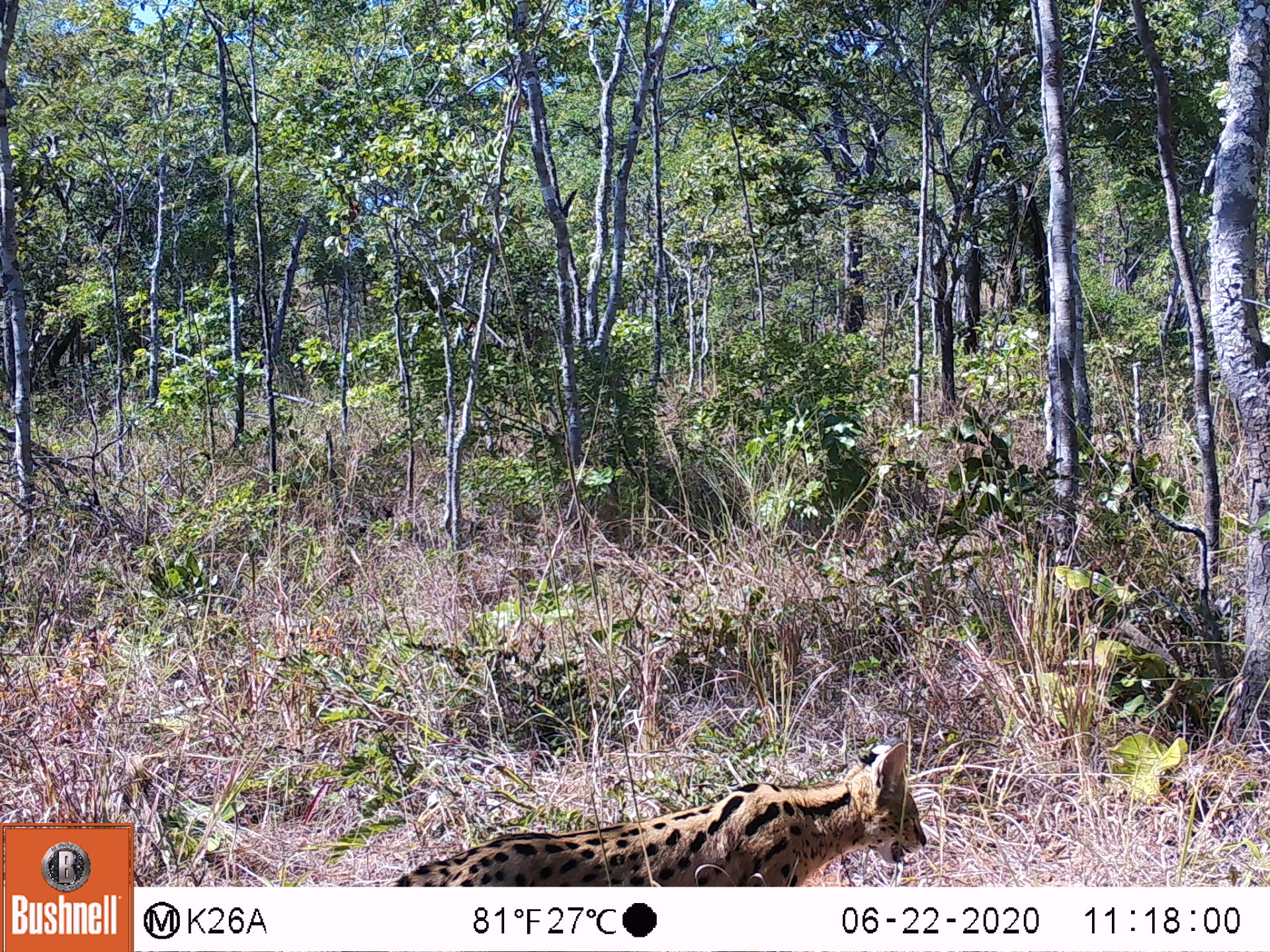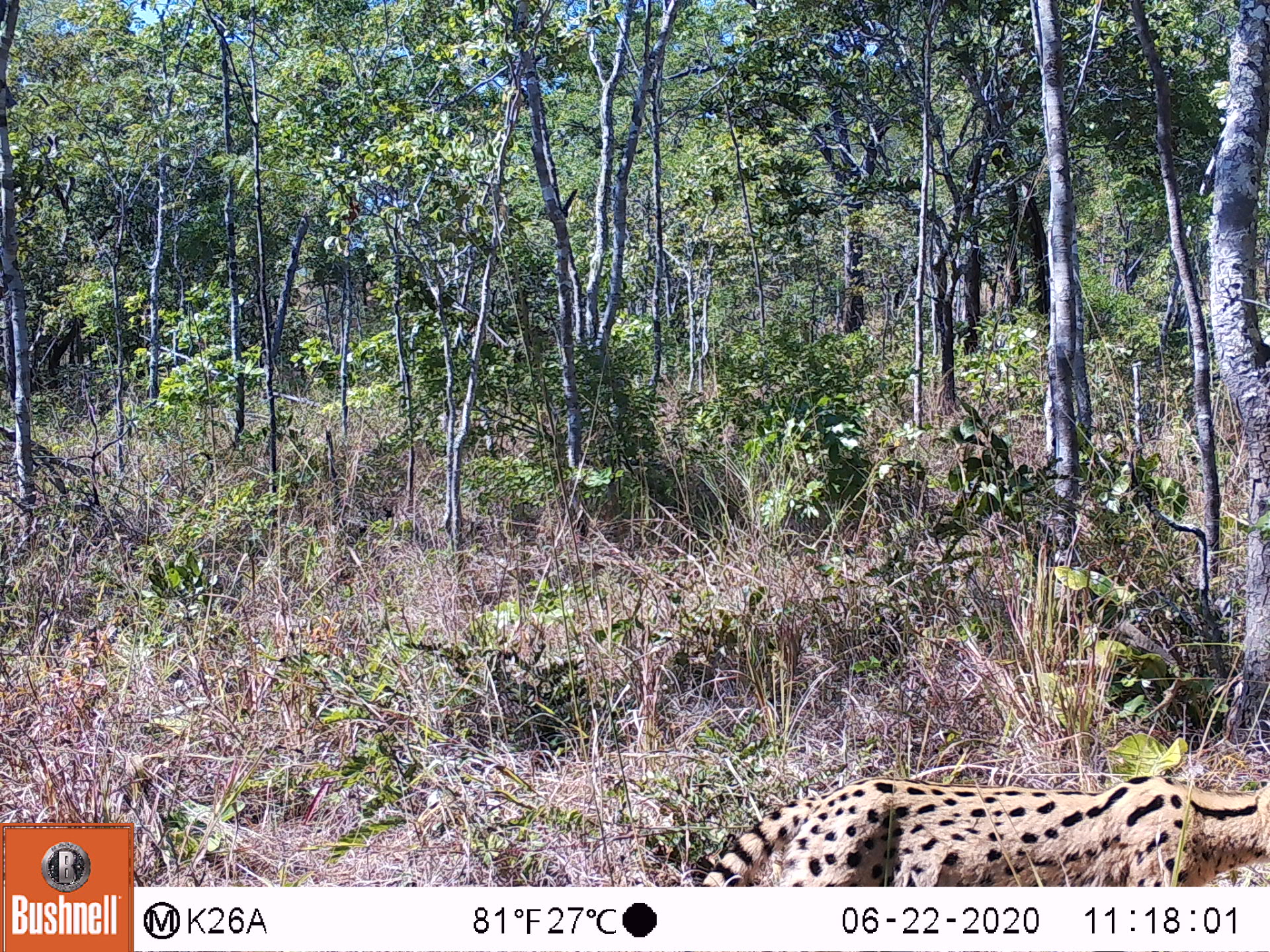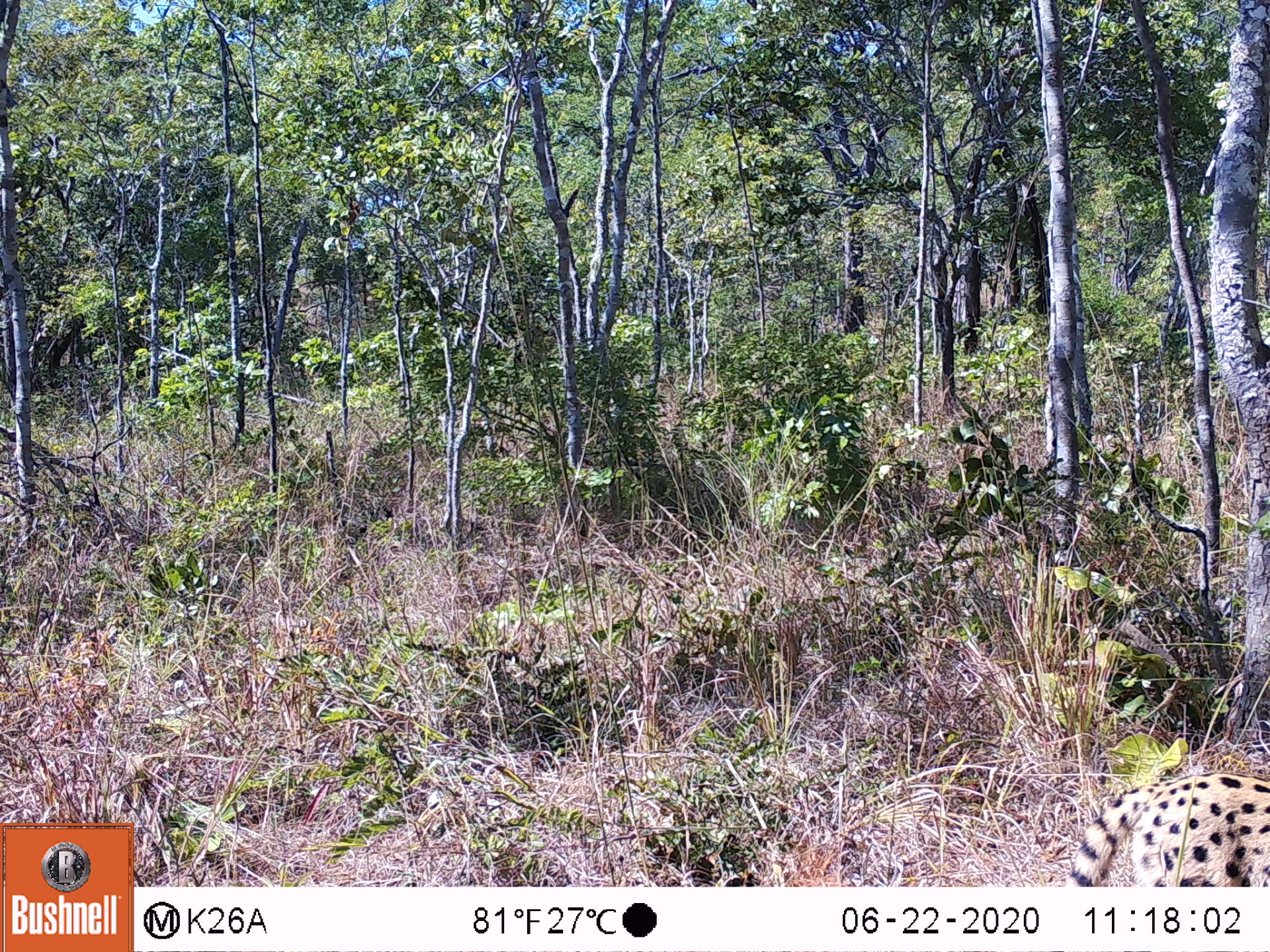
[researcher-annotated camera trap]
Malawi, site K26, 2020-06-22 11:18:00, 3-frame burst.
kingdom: Animalia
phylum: Chordata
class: Mammalia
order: Carnivora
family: Felidae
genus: Leptailurus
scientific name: Leptailurus serval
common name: serval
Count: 1.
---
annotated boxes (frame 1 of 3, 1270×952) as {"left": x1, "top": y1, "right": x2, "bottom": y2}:
serval: {"left": 387, "top": 737, "right": 927, "bottom": 884}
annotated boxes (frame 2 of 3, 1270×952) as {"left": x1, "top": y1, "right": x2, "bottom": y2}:
serval: {"left": 698, "top": 769, "right": 1262, "bottom": 884}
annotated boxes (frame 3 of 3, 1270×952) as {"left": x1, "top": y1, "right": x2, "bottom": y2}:
serval: {"left": 1063, "top": 768, "right": 1268, "bottom": 884}